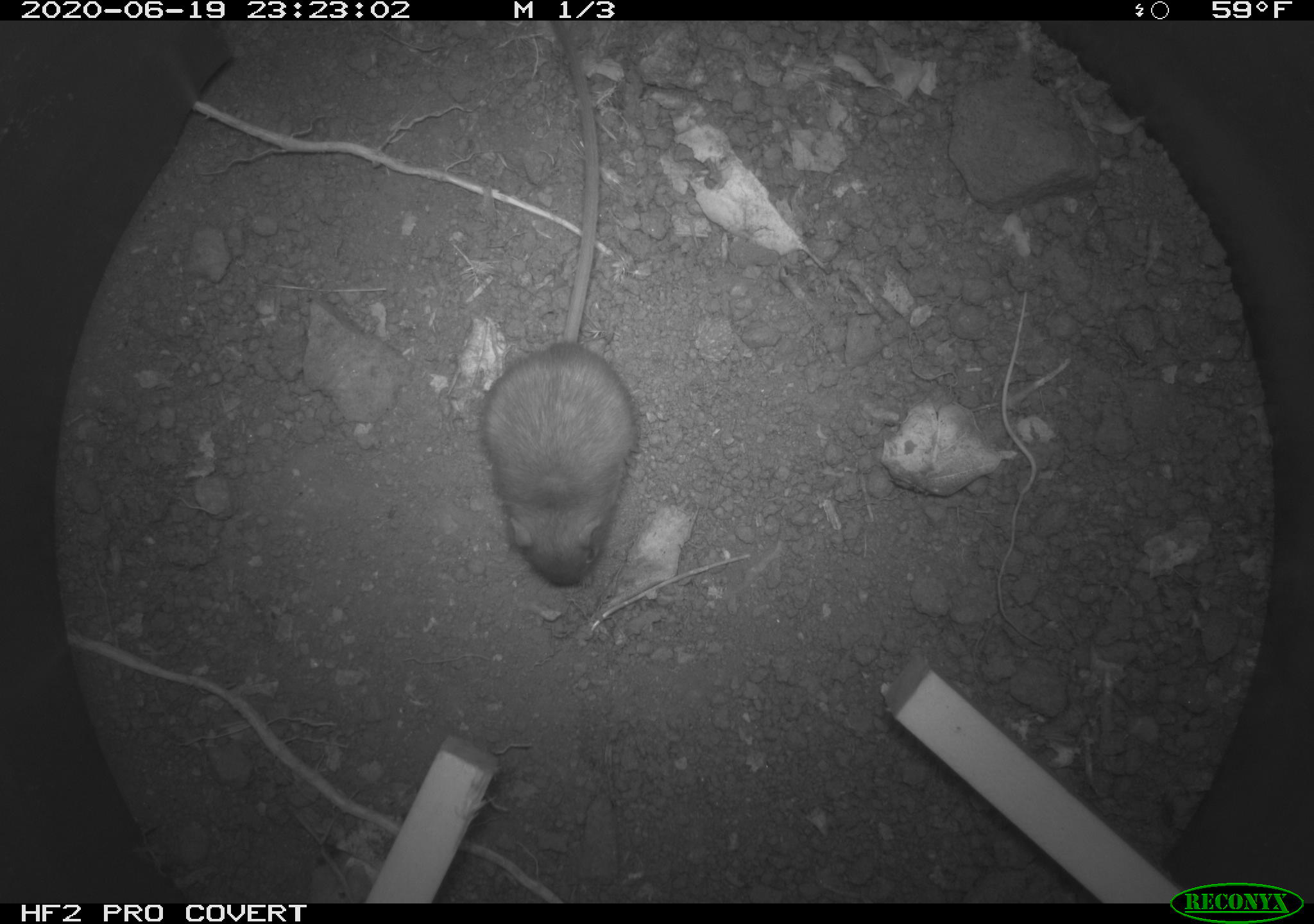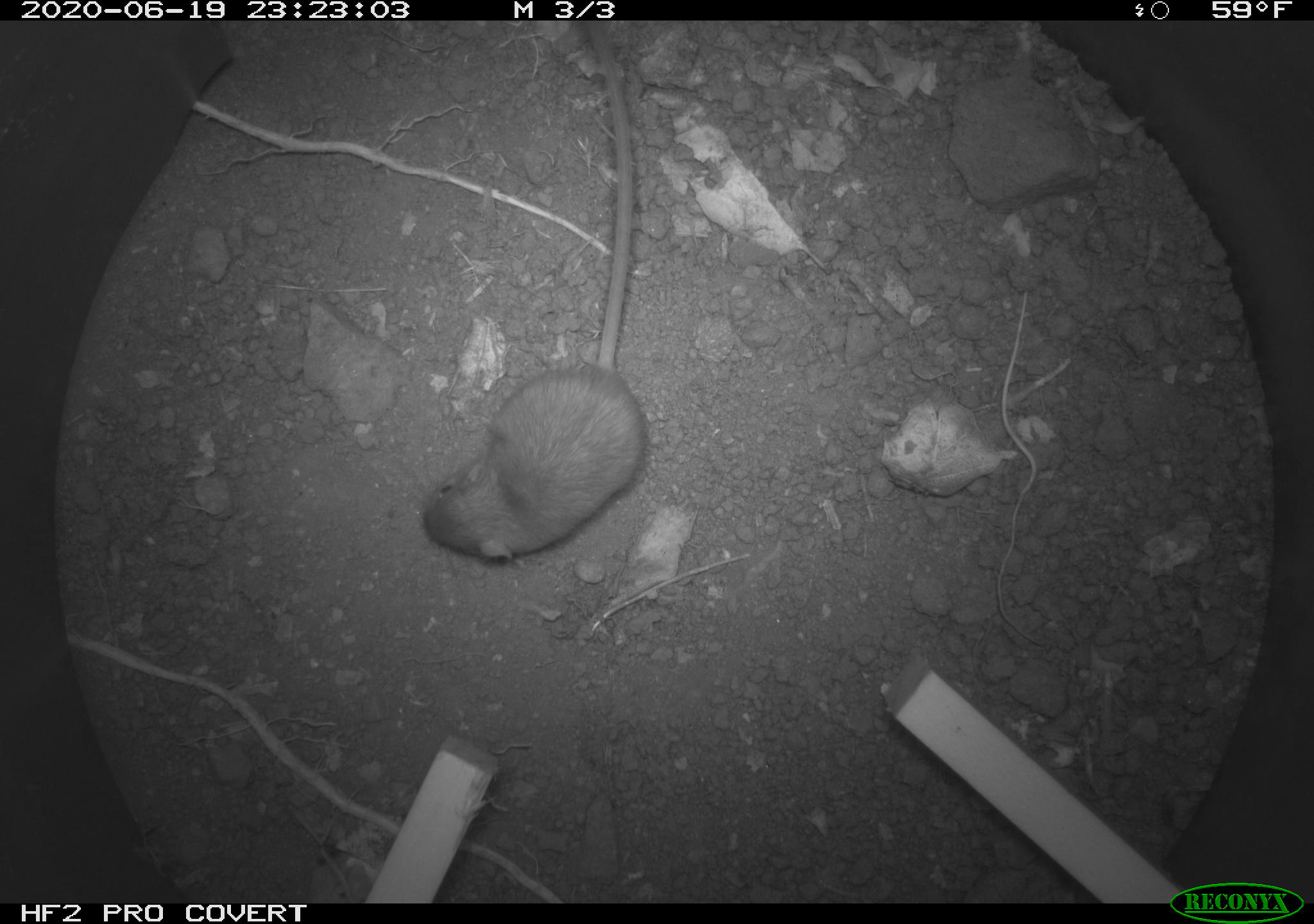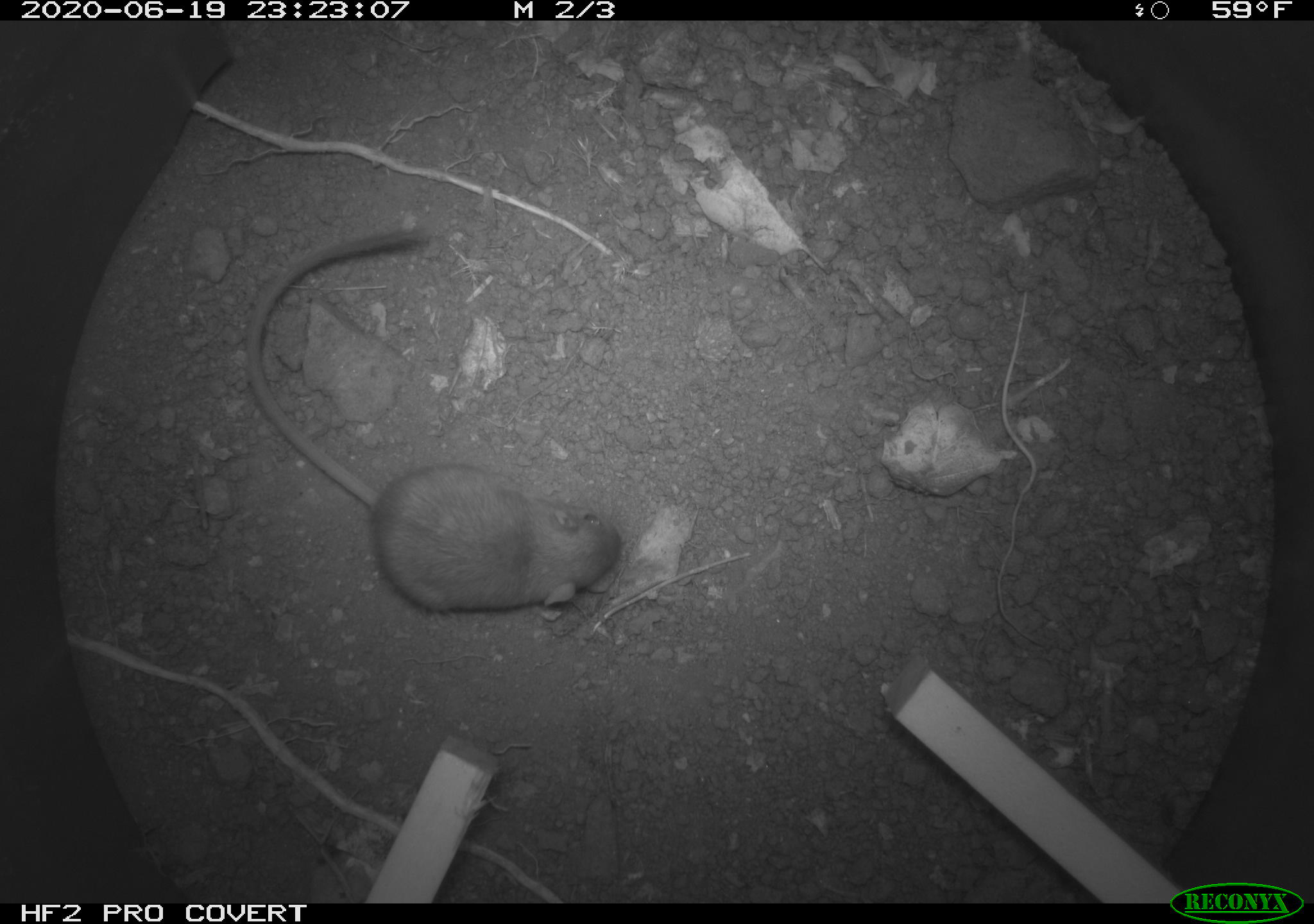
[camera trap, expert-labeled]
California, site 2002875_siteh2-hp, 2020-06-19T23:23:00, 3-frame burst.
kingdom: Animalia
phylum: Chordata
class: Mammalia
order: Rodentia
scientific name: Rodentia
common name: mouse species